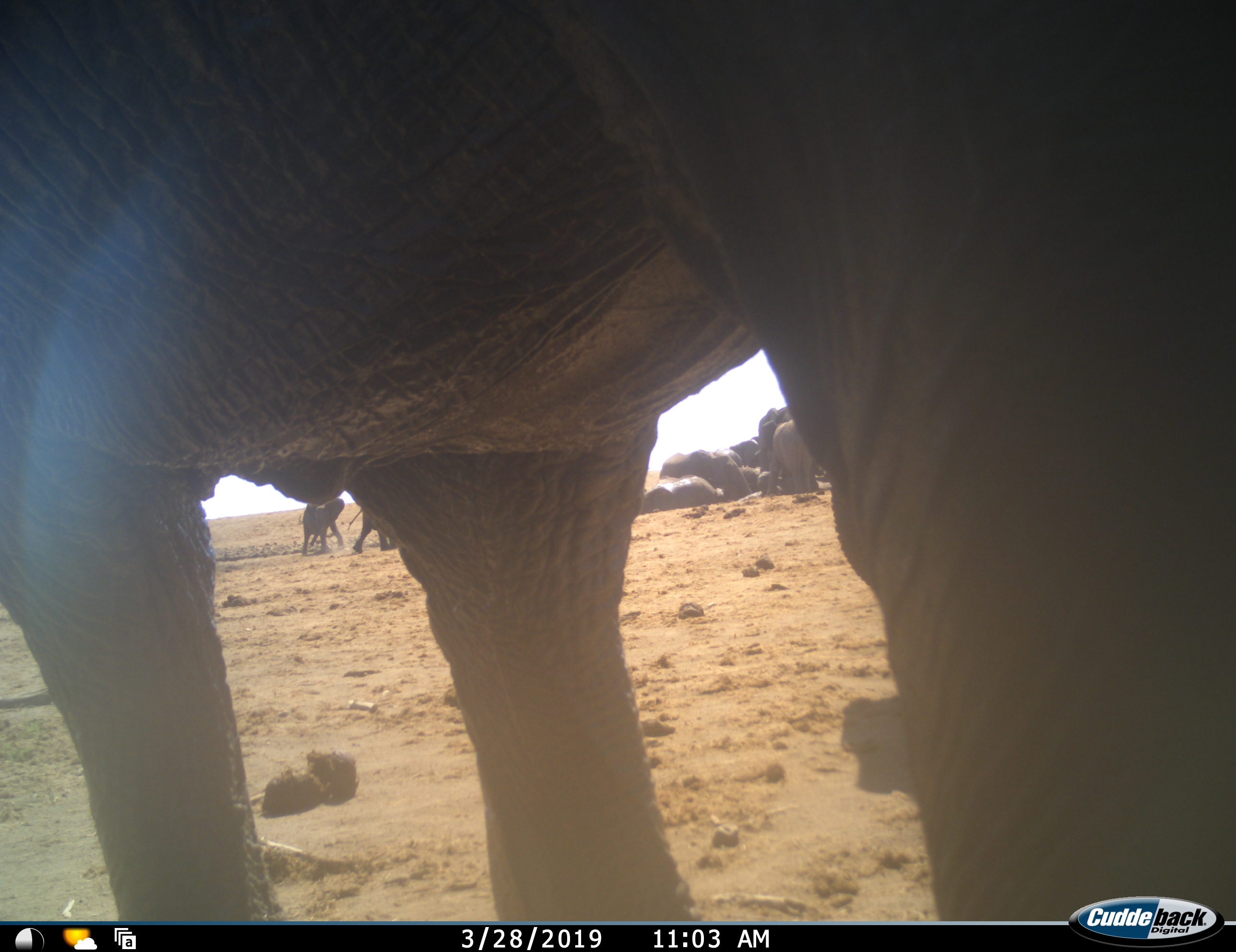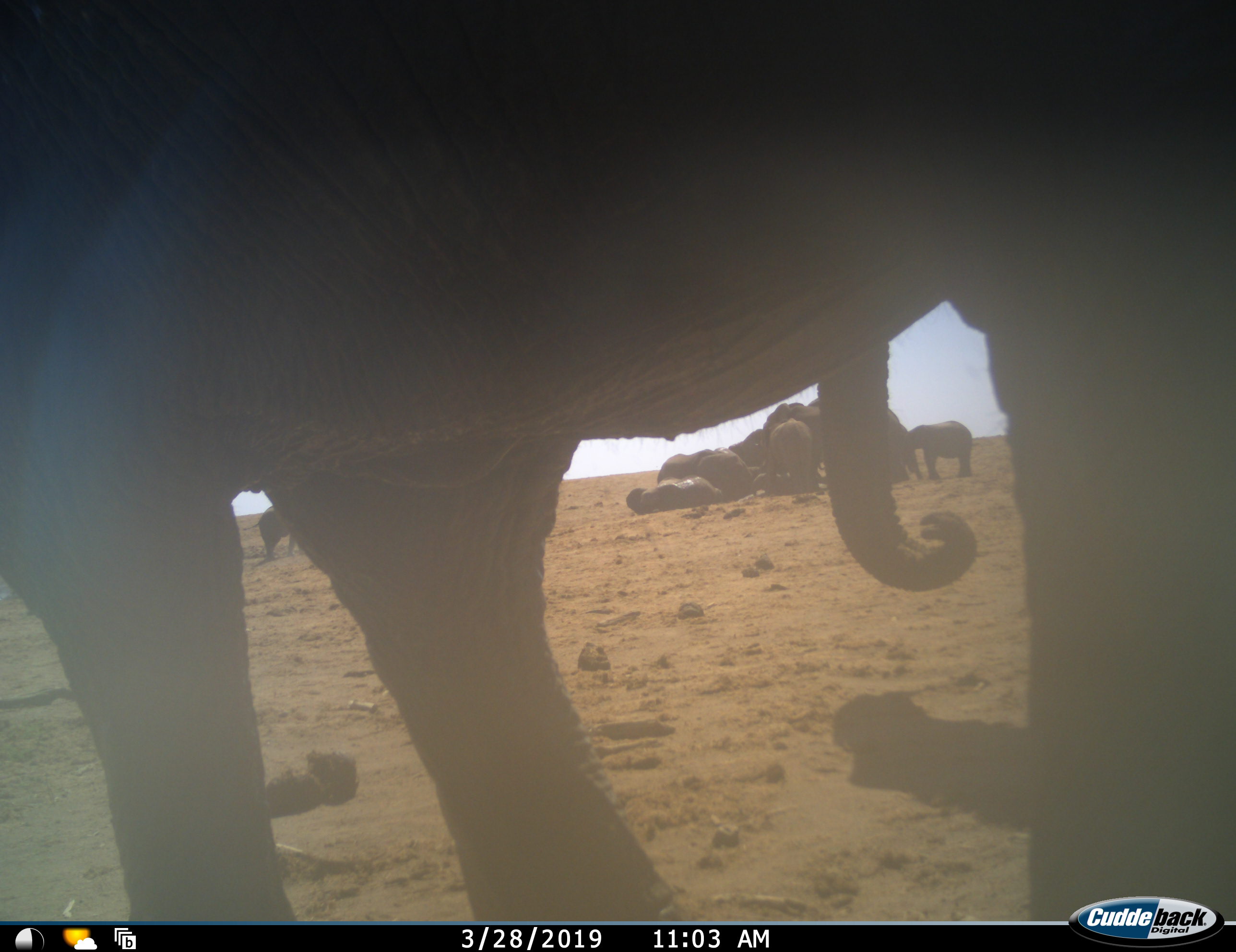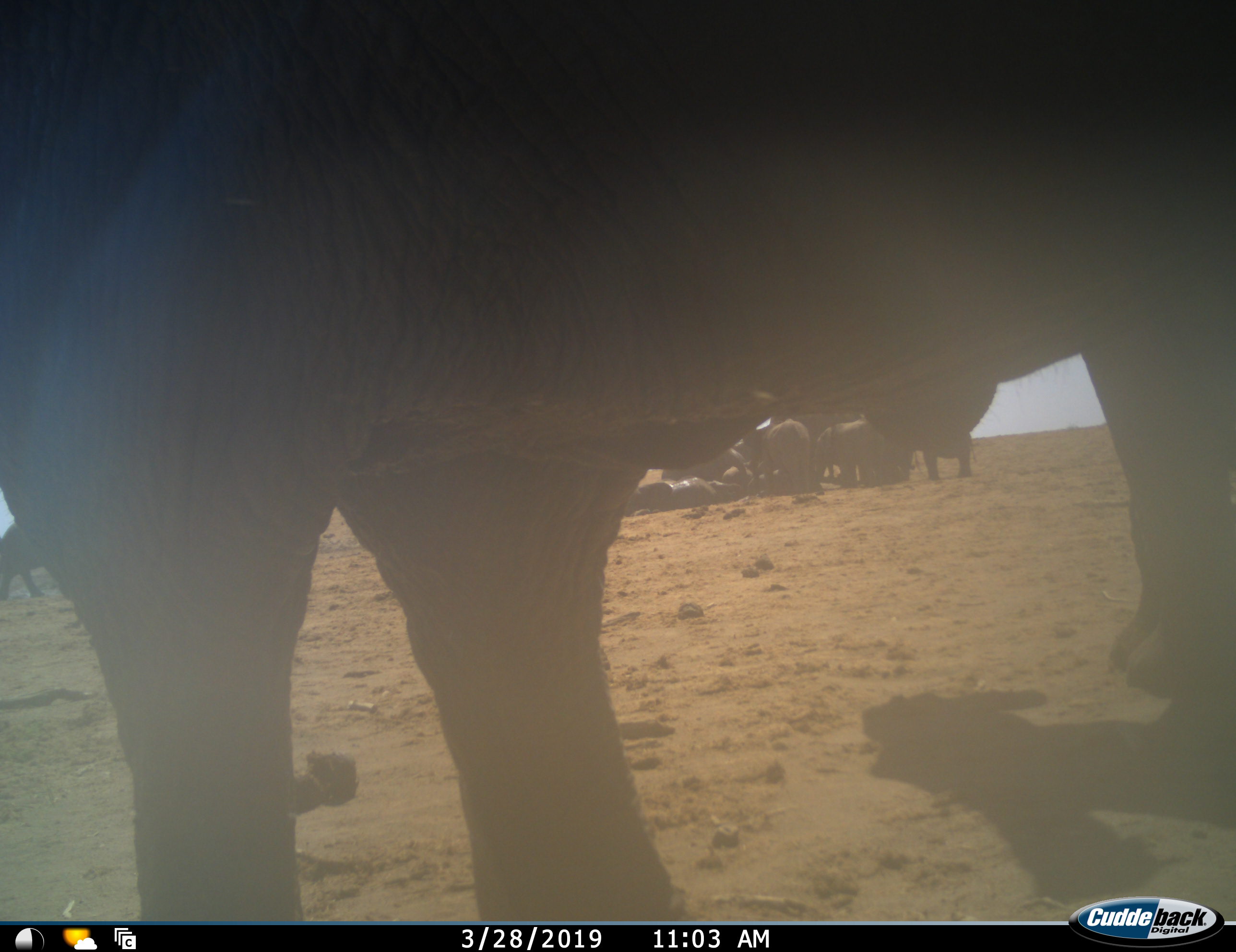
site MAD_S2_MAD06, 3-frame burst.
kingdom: Animalia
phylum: Chordata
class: Mammalia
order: Proboscidea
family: Elephantidae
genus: Loxodonta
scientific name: Loxodonta africana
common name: african bush elephant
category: elephant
Elephant (african bush elephant) (Loxodonta africana), count 11-50. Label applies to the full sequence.